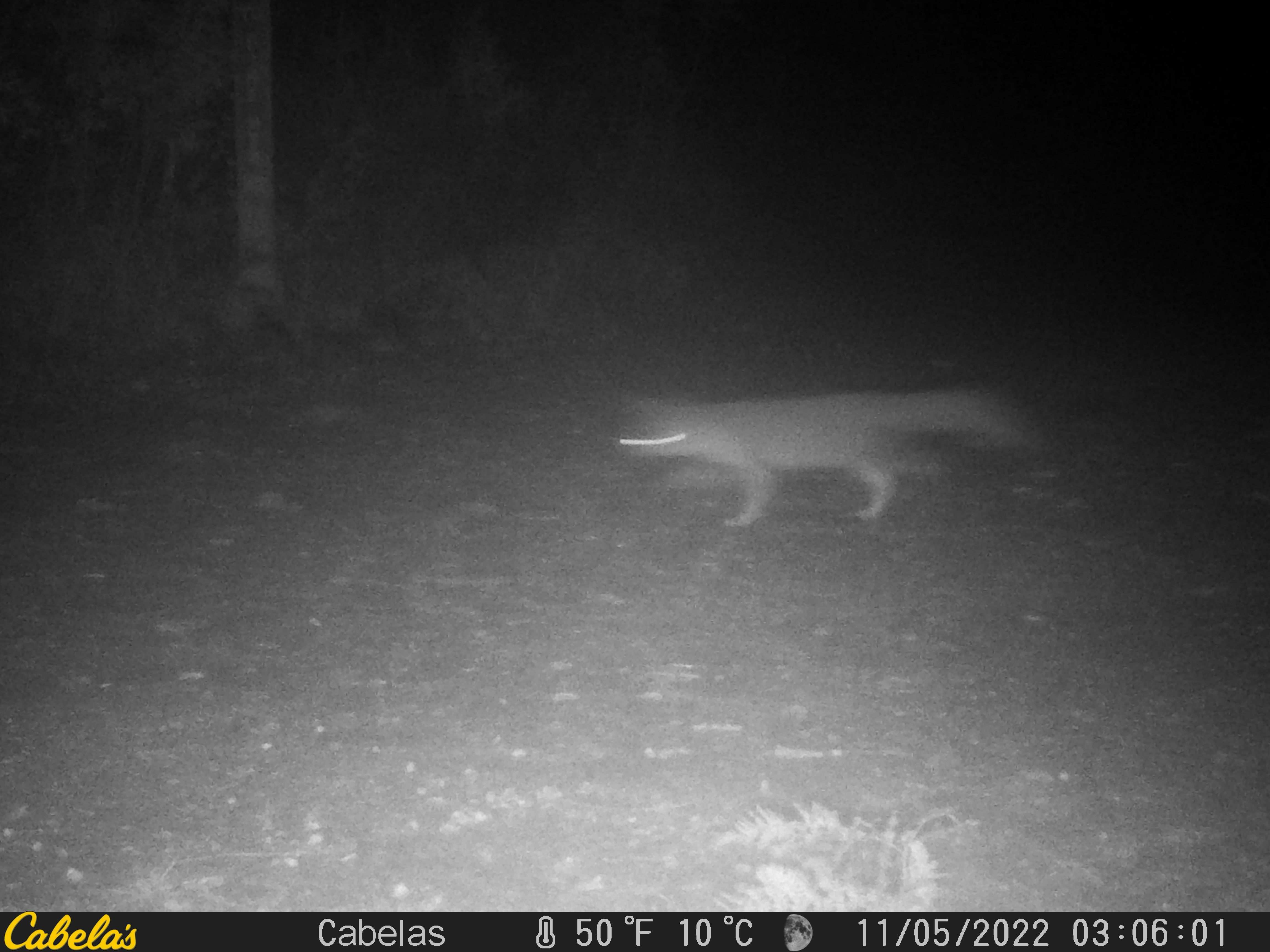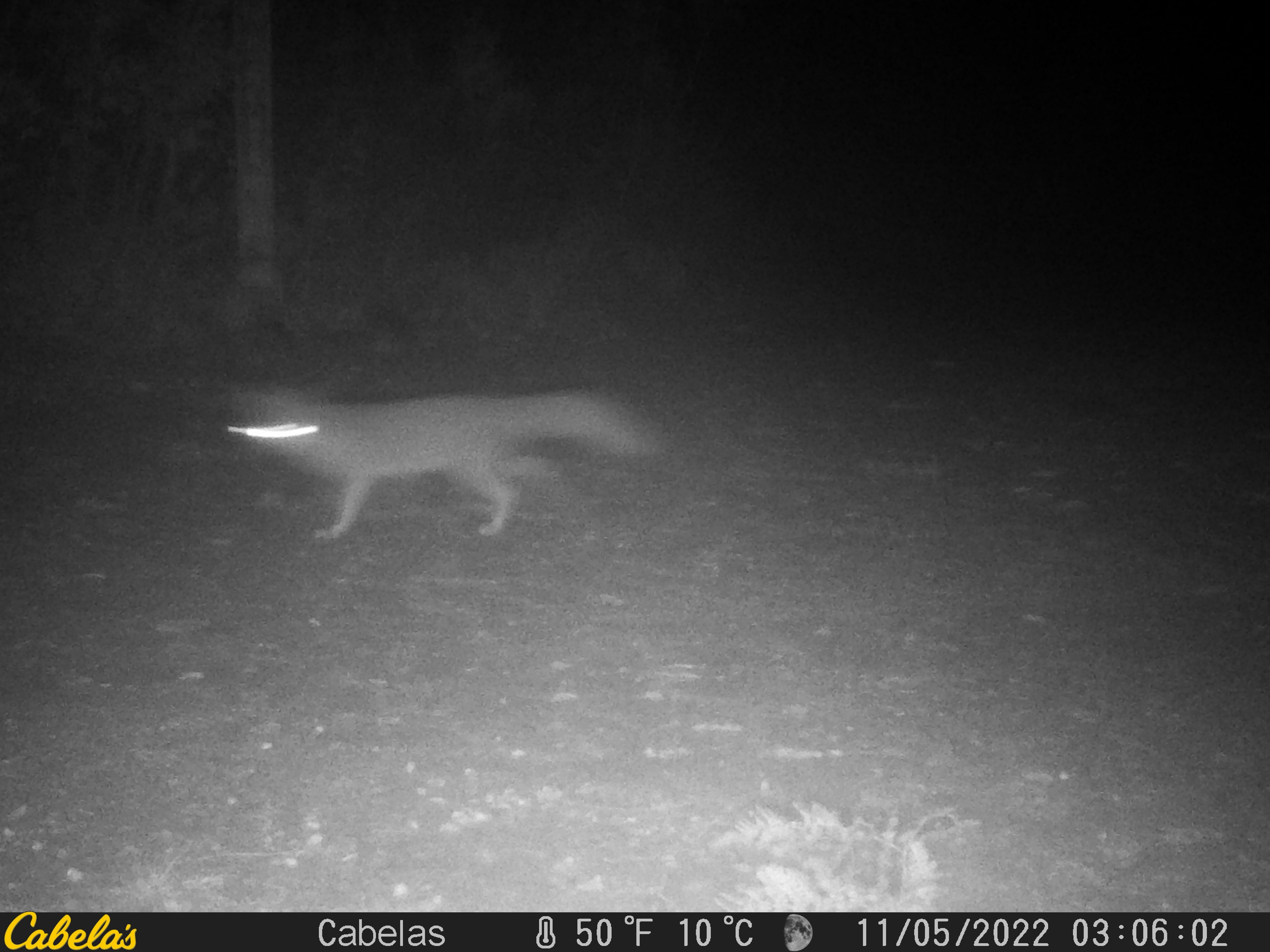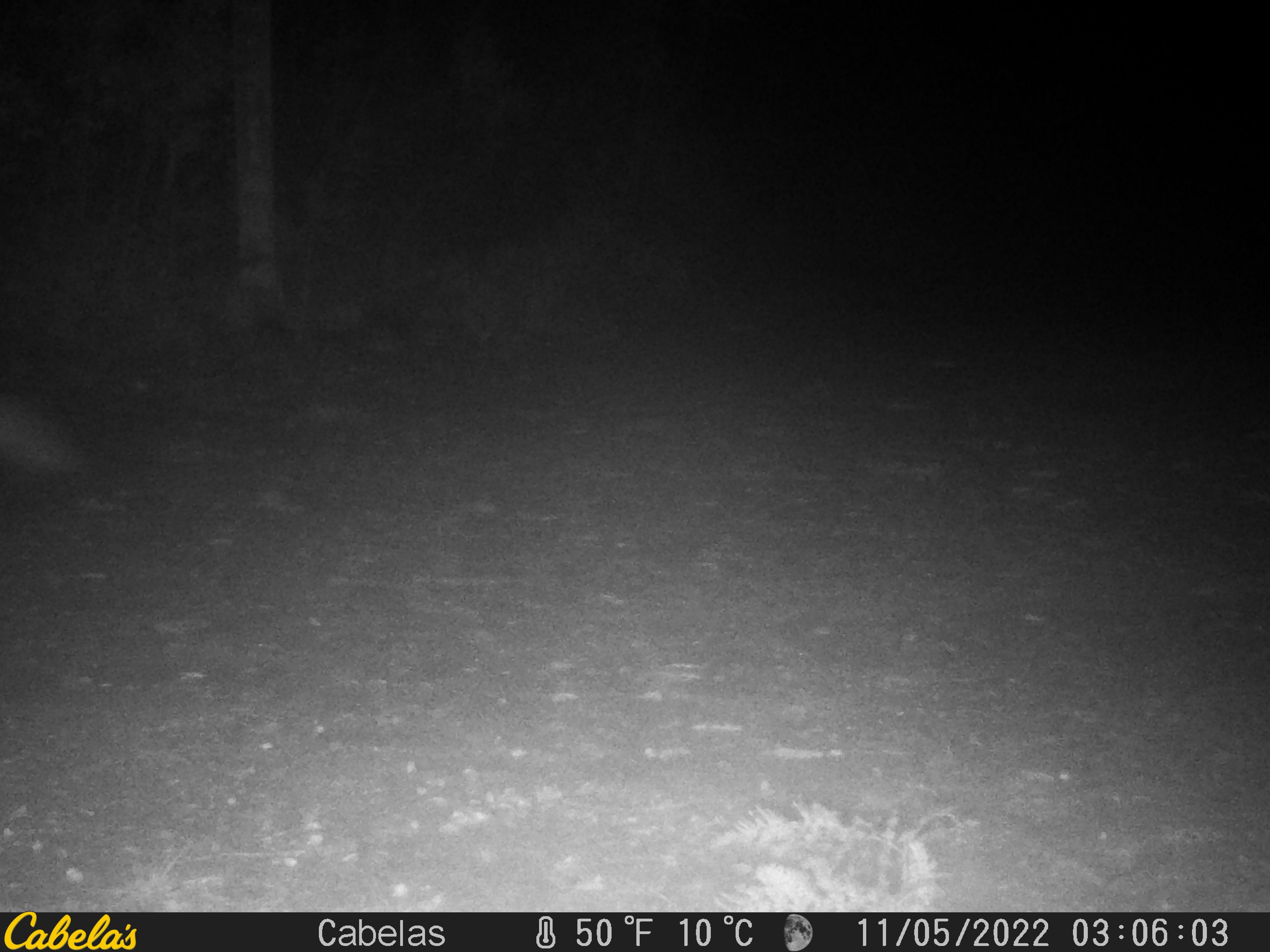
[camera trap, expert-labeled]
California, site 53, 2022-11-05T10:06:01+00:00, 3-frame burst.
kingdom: Animalia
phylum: Chordata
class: Mammalia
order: Carnivora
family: Canidae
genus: Urocyon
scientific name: Urocyon cinereoargenteus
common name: gray fox